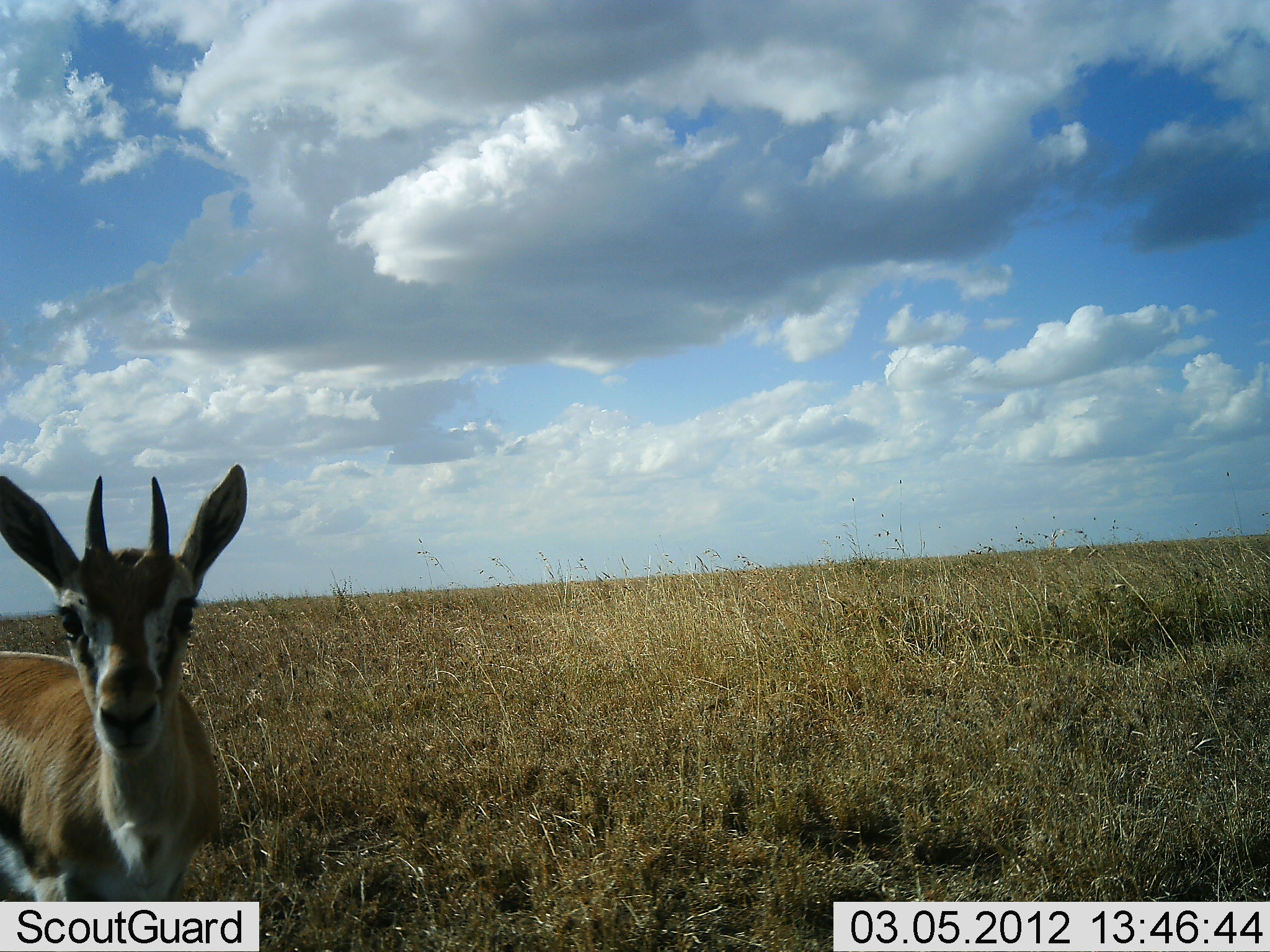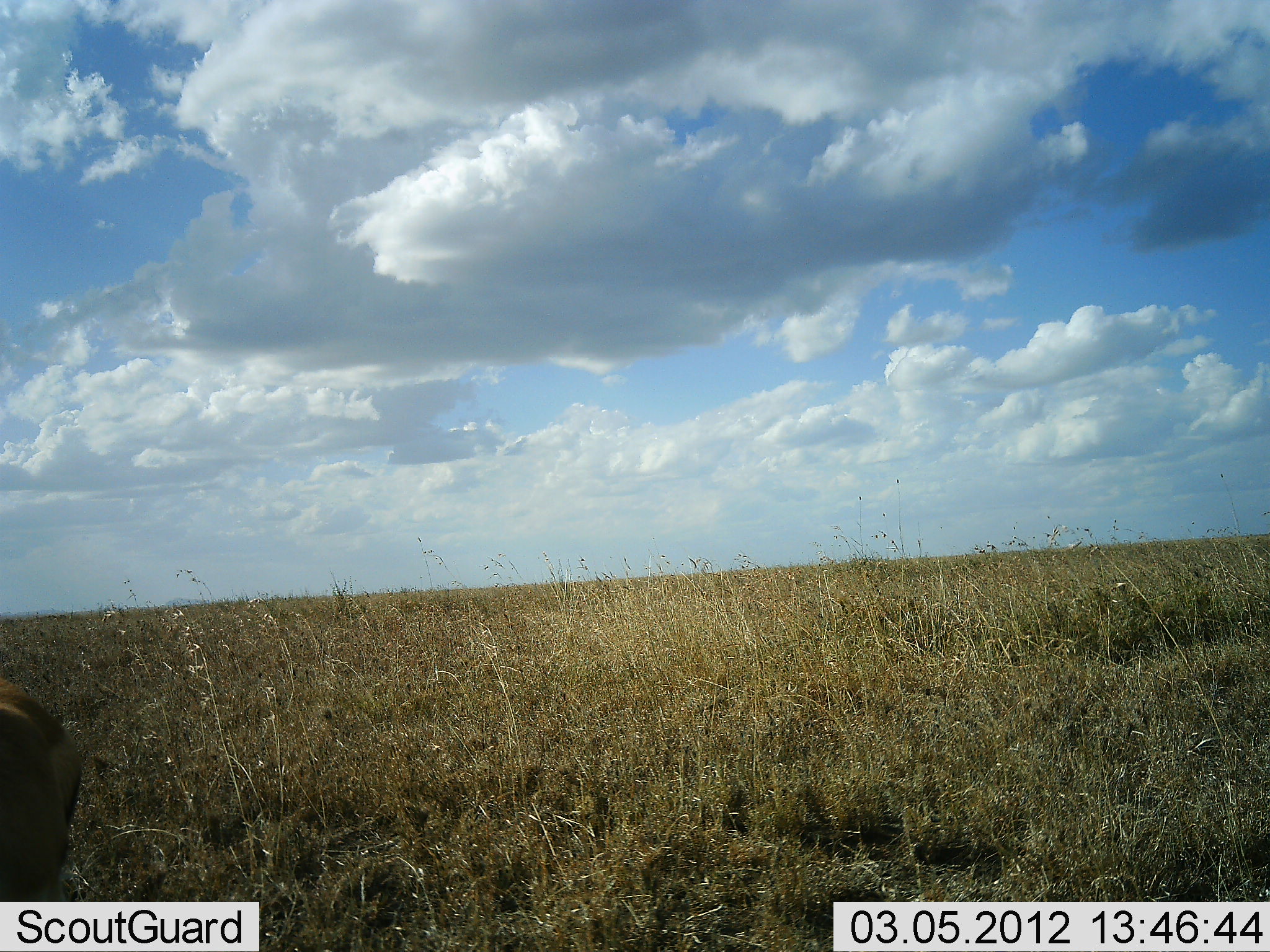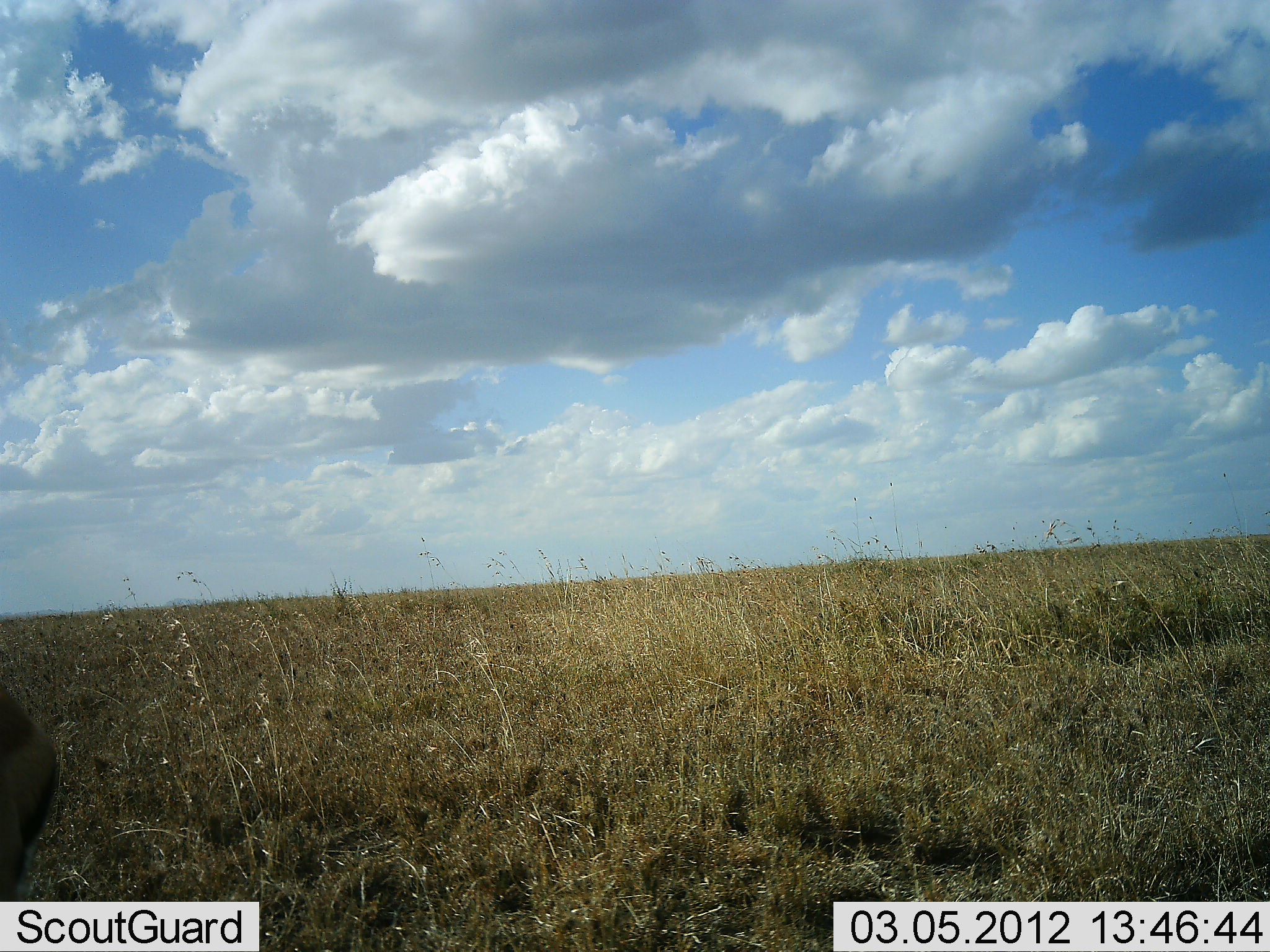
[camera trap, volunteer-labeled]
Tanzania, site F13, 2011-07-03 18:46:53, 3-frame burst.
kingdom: Animalia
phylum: Chordata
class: Mammalia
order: Artiodactyla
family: Bovidae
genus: Eudorcas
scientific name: Eudorcas thomsonii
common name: thomson's gazelle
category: gazellethomsons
Gazellethomsons (thomson's gazelle) (Eudorcas thomsonii), count 1. Behavior (volunteer vote fractions): standing 50%, resting 12%, moving 31%, interacting 6%. Young present (vote fraction): 0%. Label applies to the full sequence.